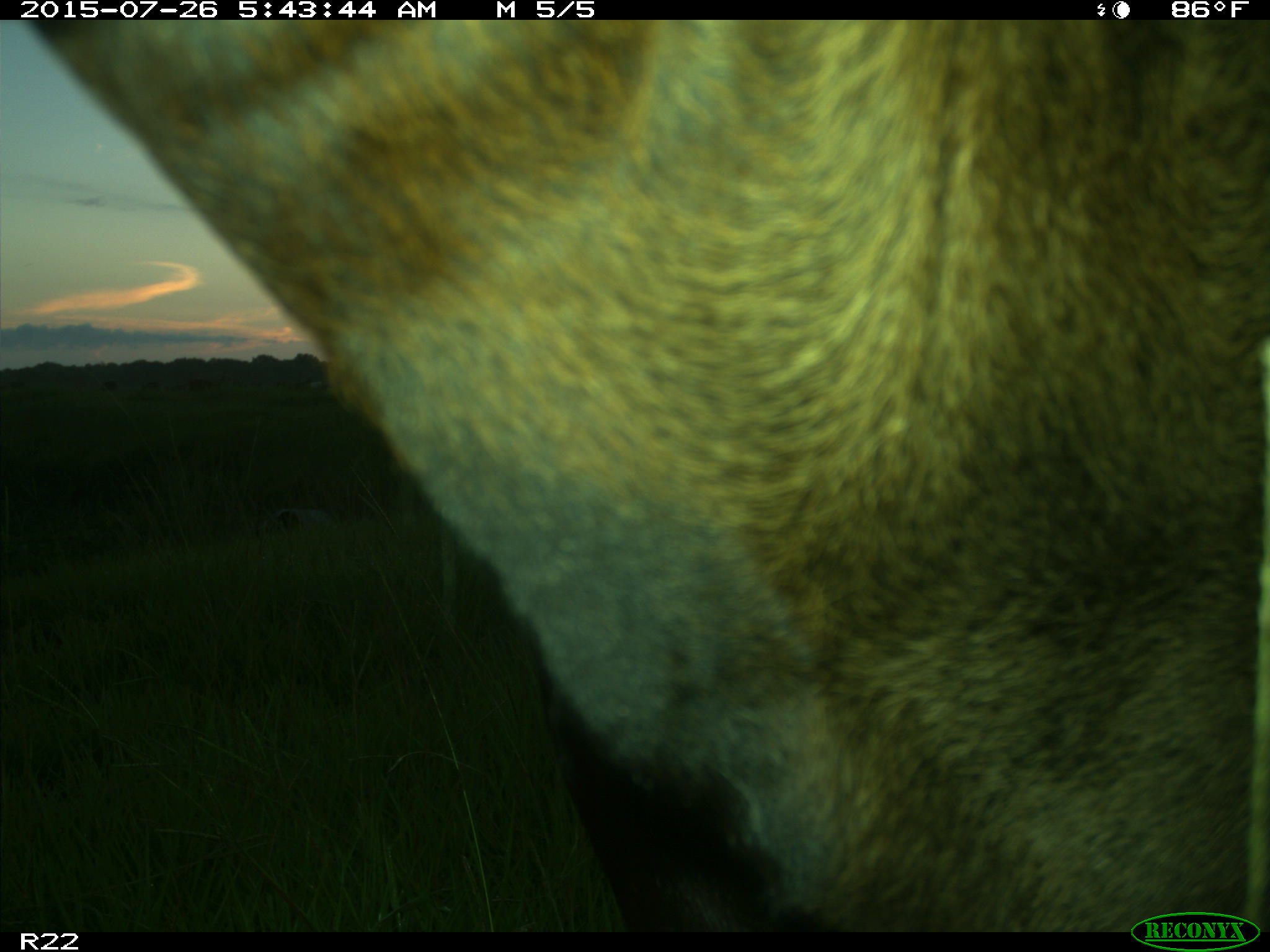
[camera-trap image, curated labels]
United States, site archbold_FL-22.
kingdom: Animalia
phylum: Chordata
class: Mammalia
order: Artiodactyla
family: Bovidae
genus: Bos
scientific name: Bos taurus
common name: domestic cow